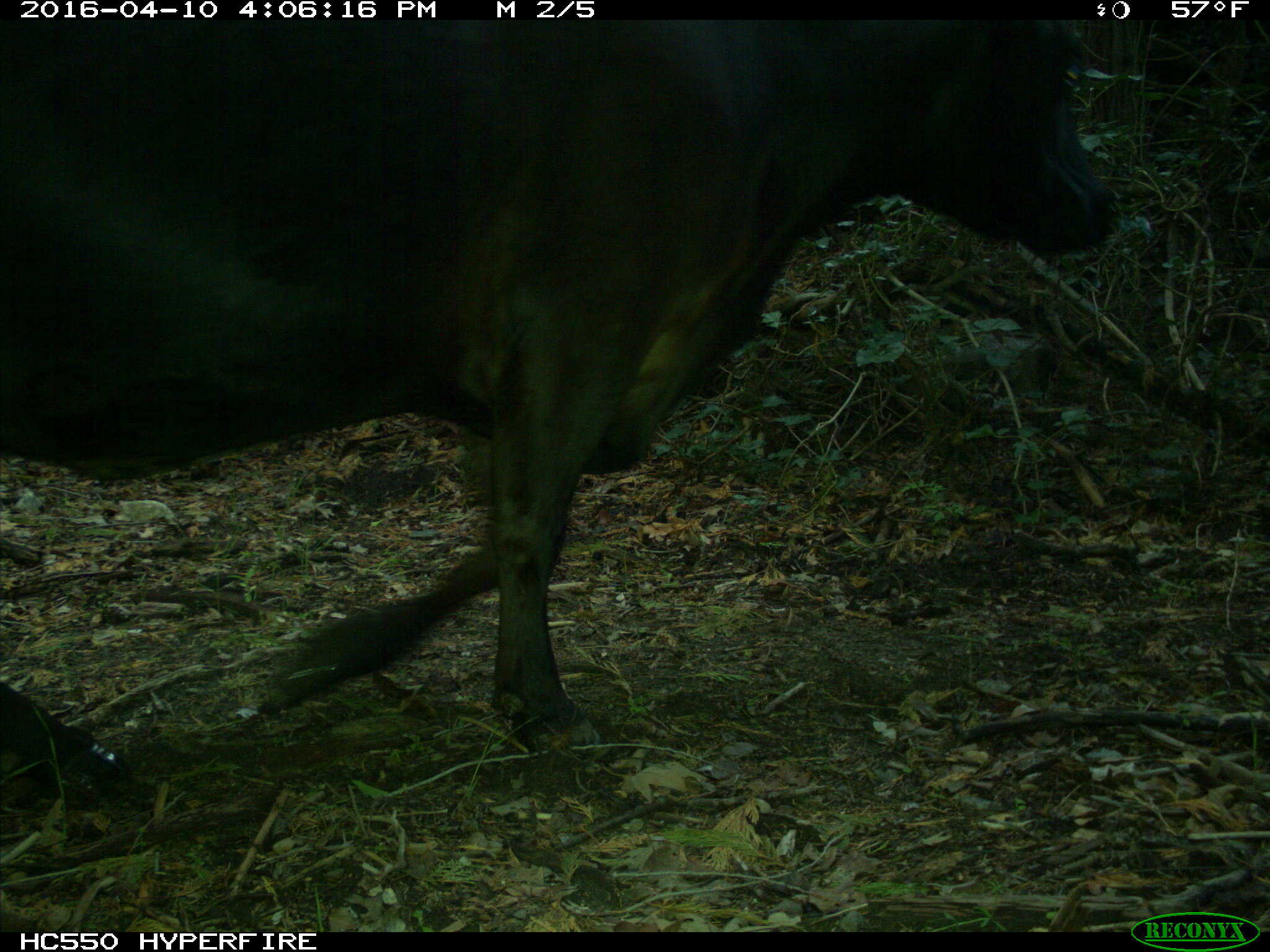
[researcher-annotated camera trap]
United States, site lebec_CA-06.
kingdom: Animalia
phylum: Chordata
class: Mammalia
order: Artiodactyla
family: Bovidae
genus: Bos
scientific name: Bos taurus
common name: domestic cow